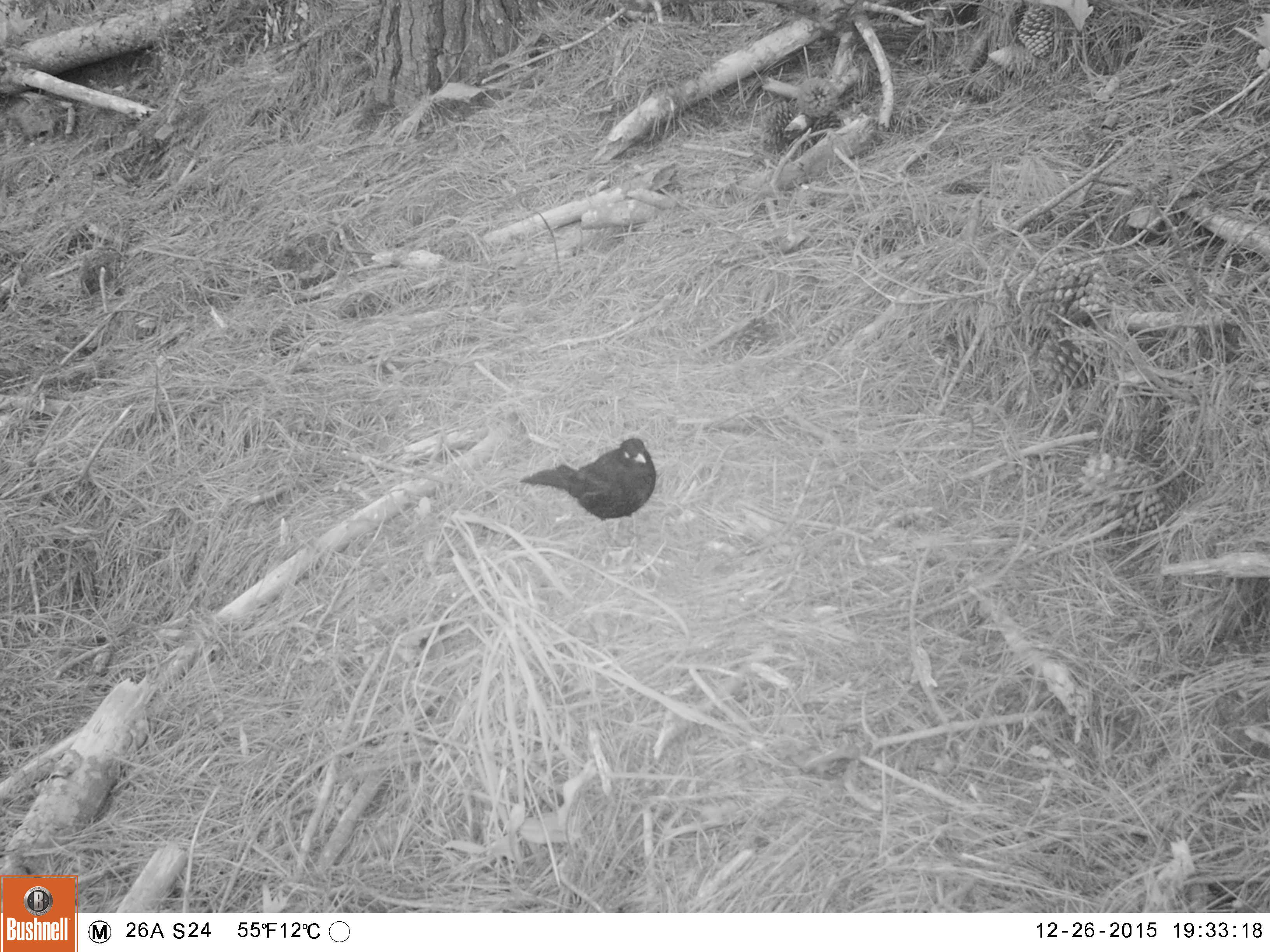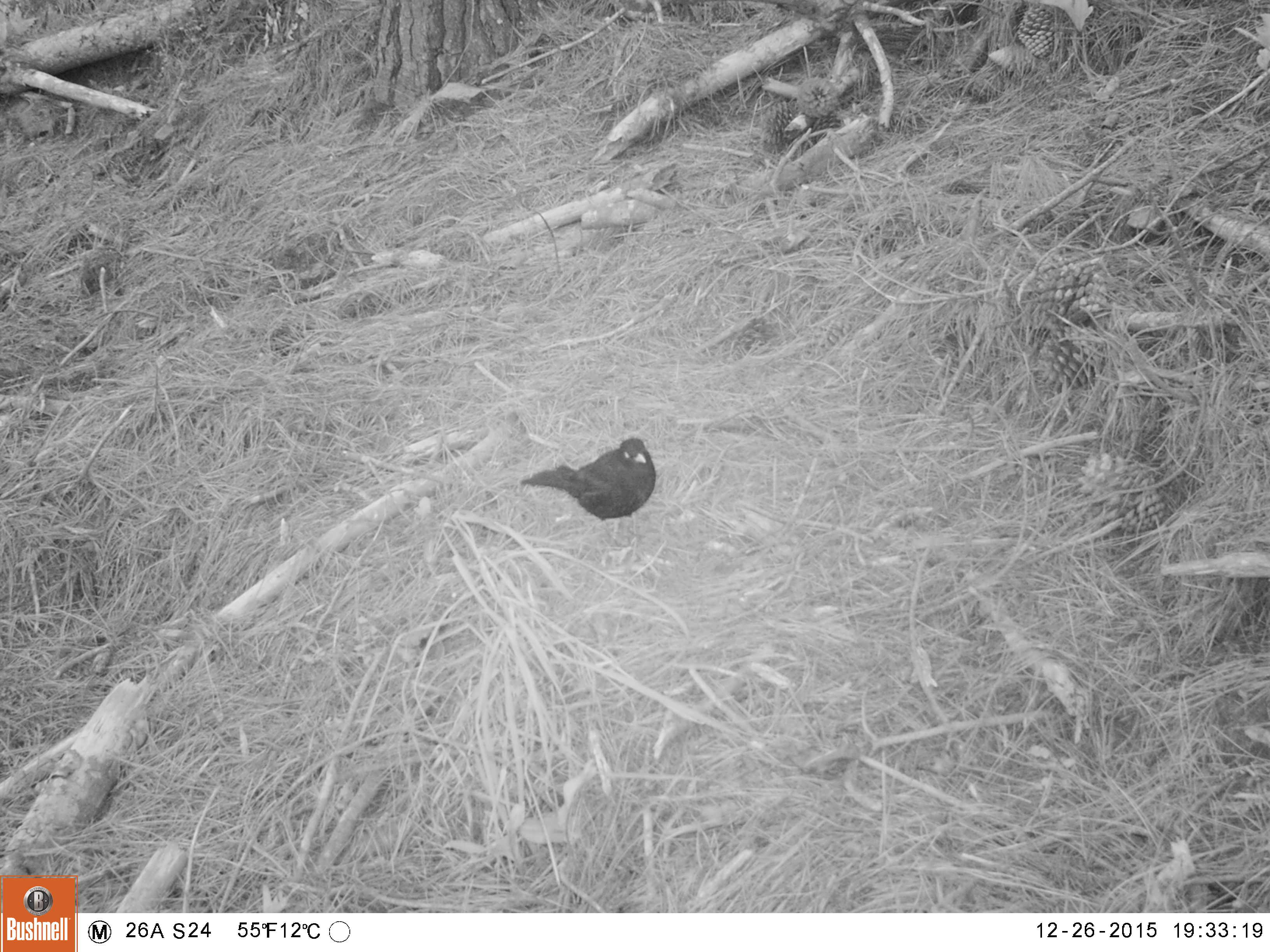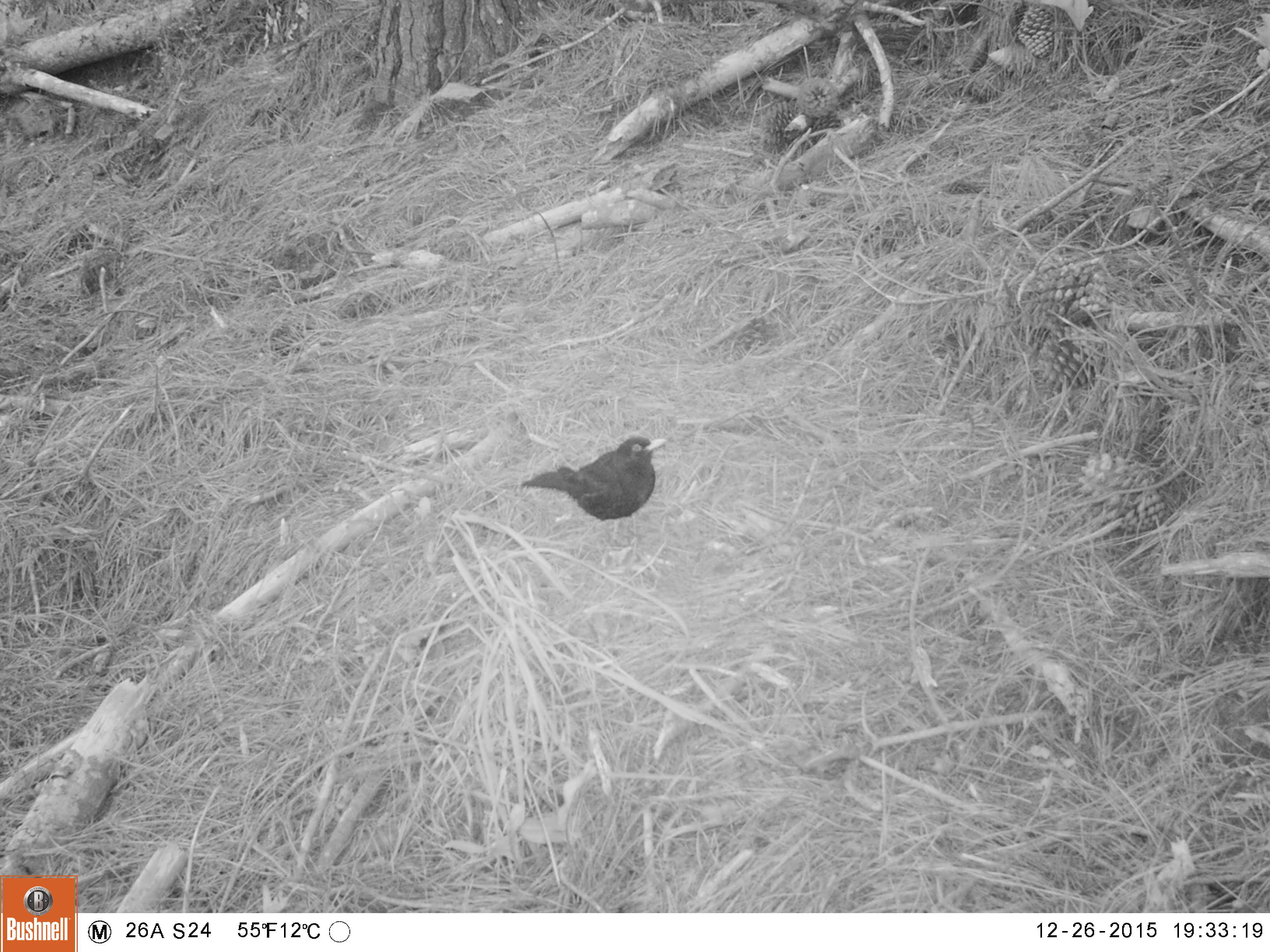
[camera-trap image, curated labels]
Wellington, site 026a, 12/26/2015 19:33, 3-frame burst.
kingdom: Animalia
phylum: Chordata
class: Aves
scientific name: Aves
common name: bird